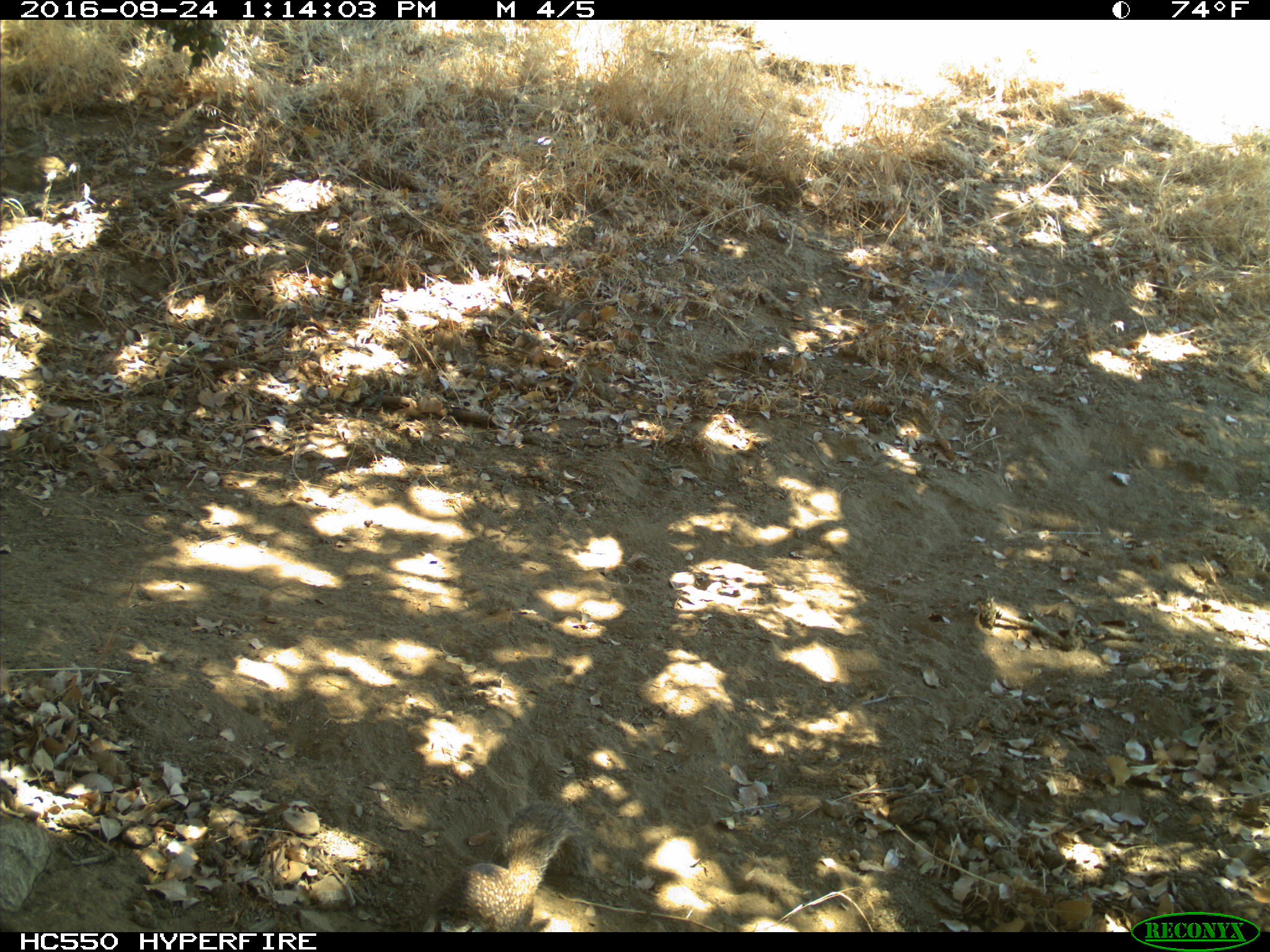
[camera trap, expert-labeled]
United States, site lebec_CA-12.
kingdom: Animalia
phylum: Chordata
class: Mammalia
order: Rodentia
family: Sciuridae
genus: Otospermophilus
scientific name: Otospermophilus beecheyi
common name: california ground squirrel